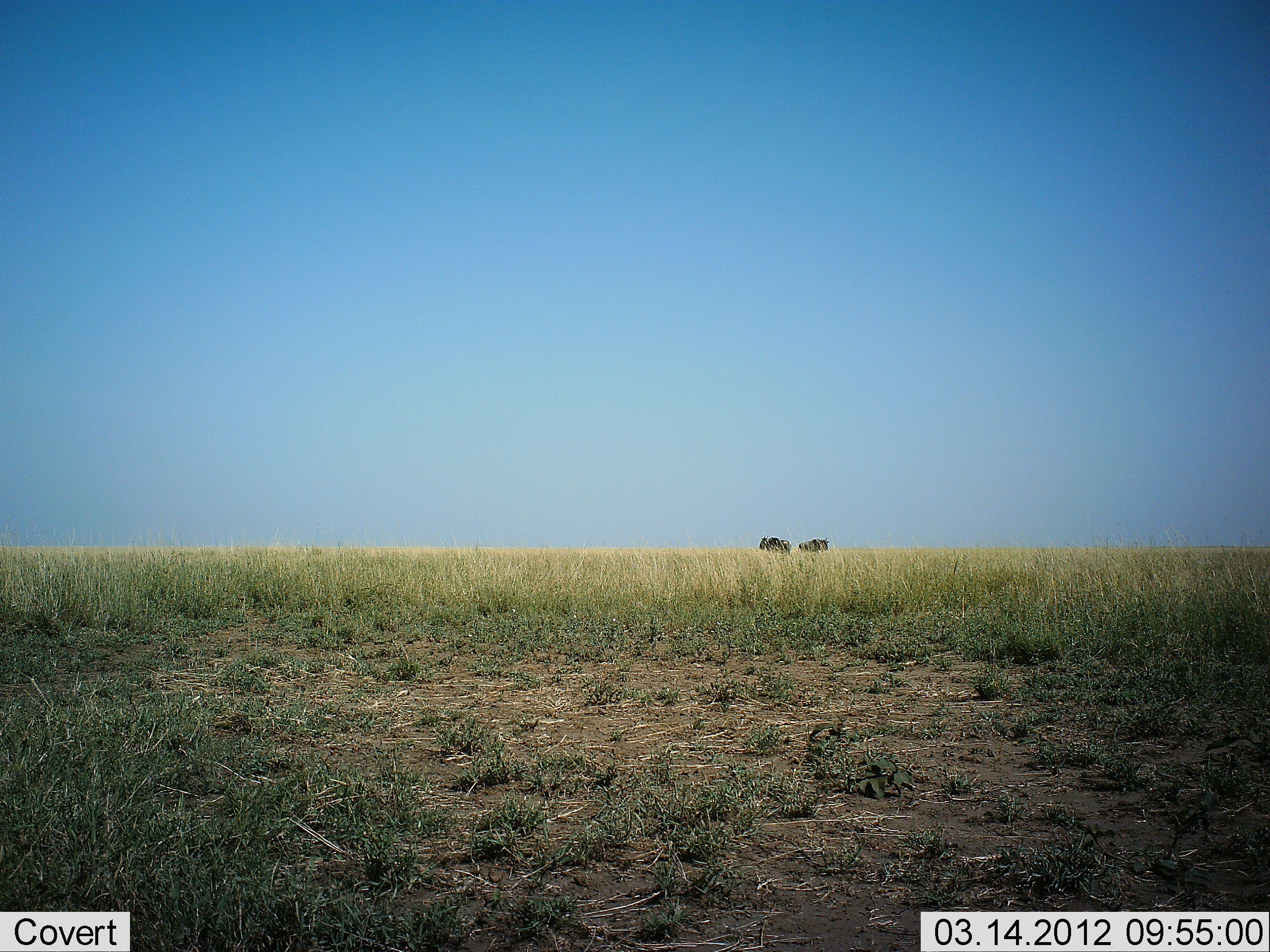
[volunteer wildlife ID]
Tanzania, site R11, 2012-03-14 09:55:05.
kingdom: Animalia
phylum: Chordata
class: Mammalia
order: Artiodactyla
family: Bovidae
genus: Connochaetes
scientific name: Connochaetes taurinus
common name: blue wildebeest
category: wildebeest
Wildebeest (blue wildebeest) (Connochaetes taurinus), count 2. Behavior (volunteer vote fractions): standing 85%, resting 0%, moving 0%, interacting 0%. Young present (vote fraction): 0%. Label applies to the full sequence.